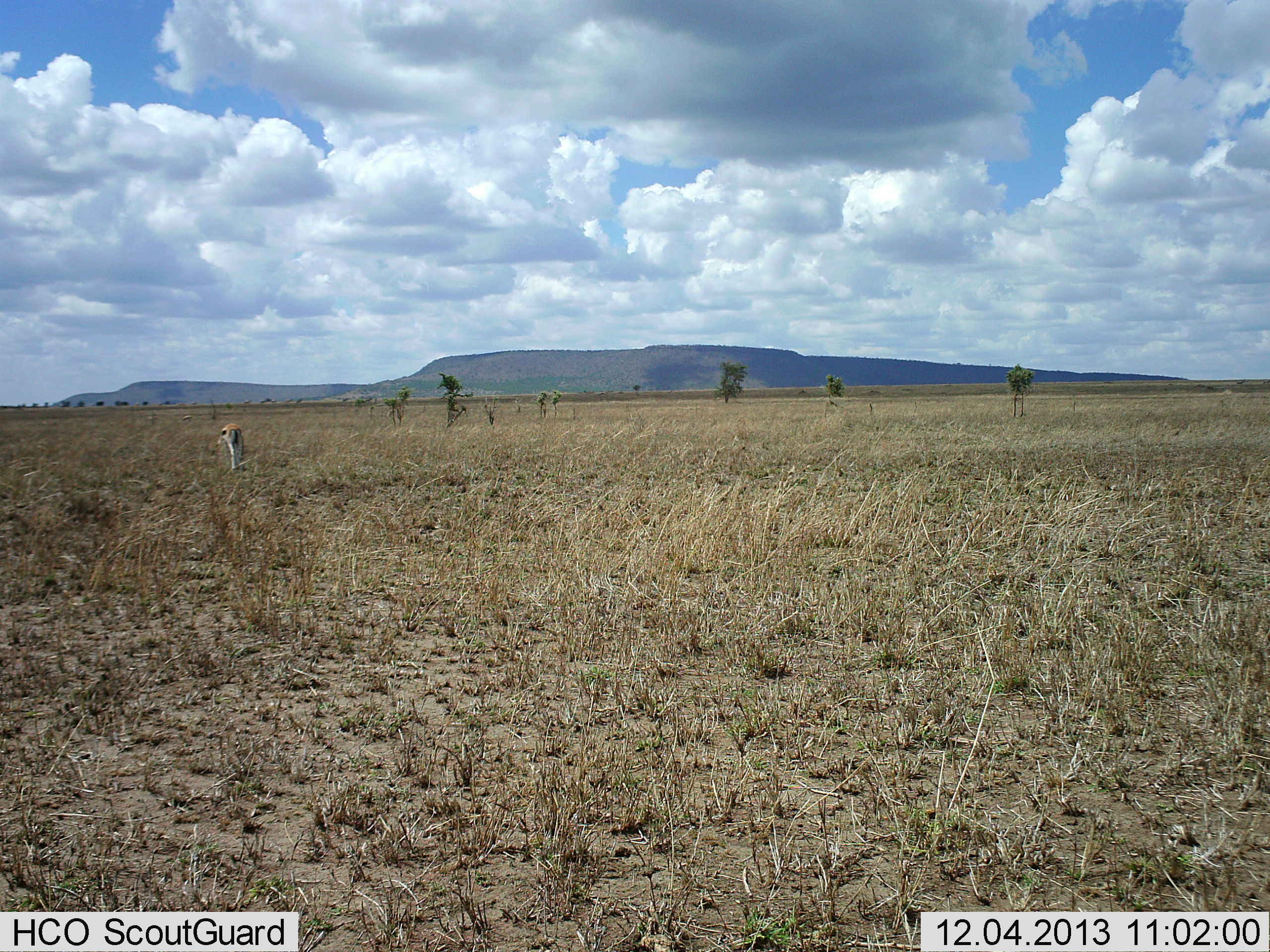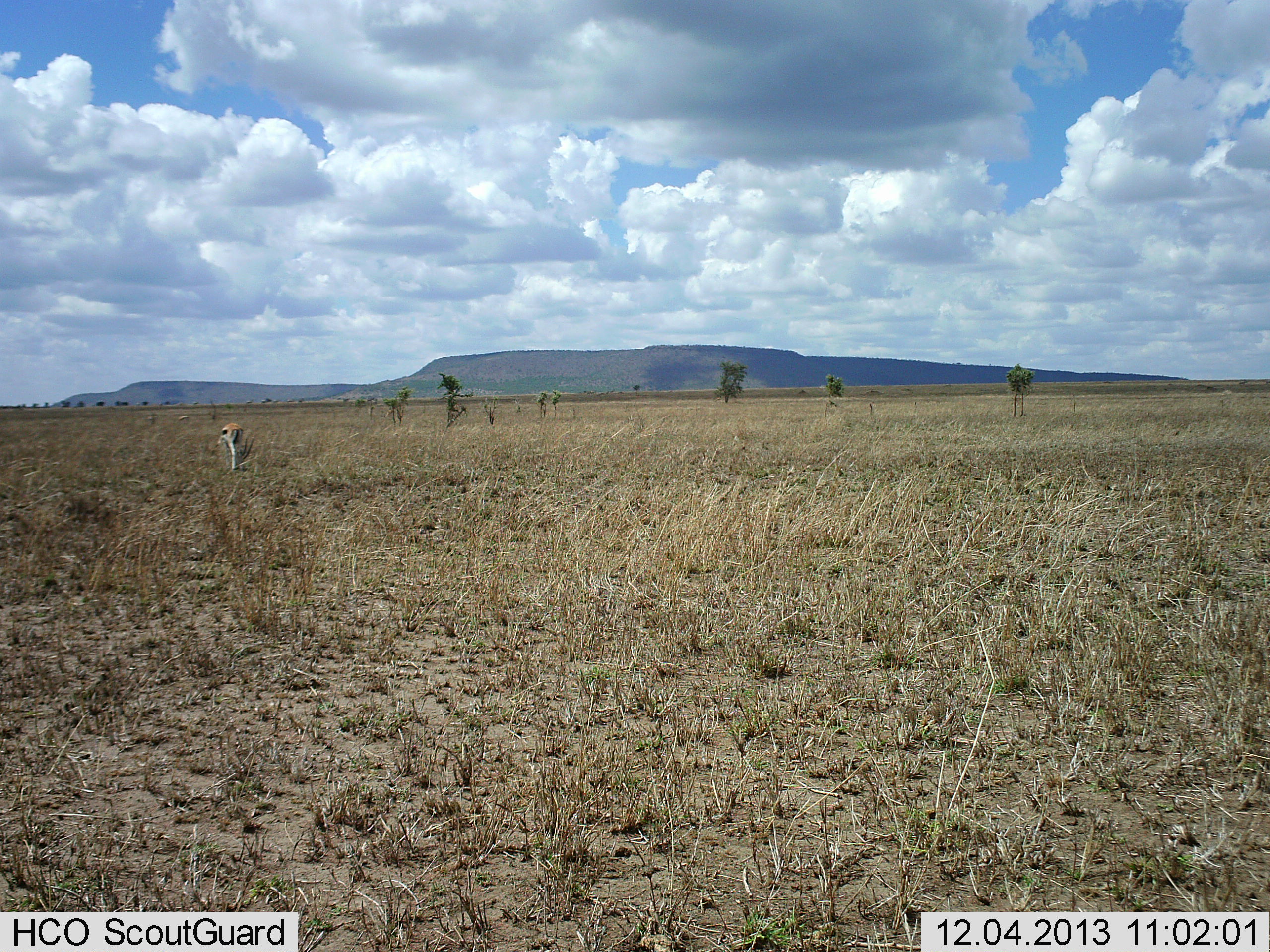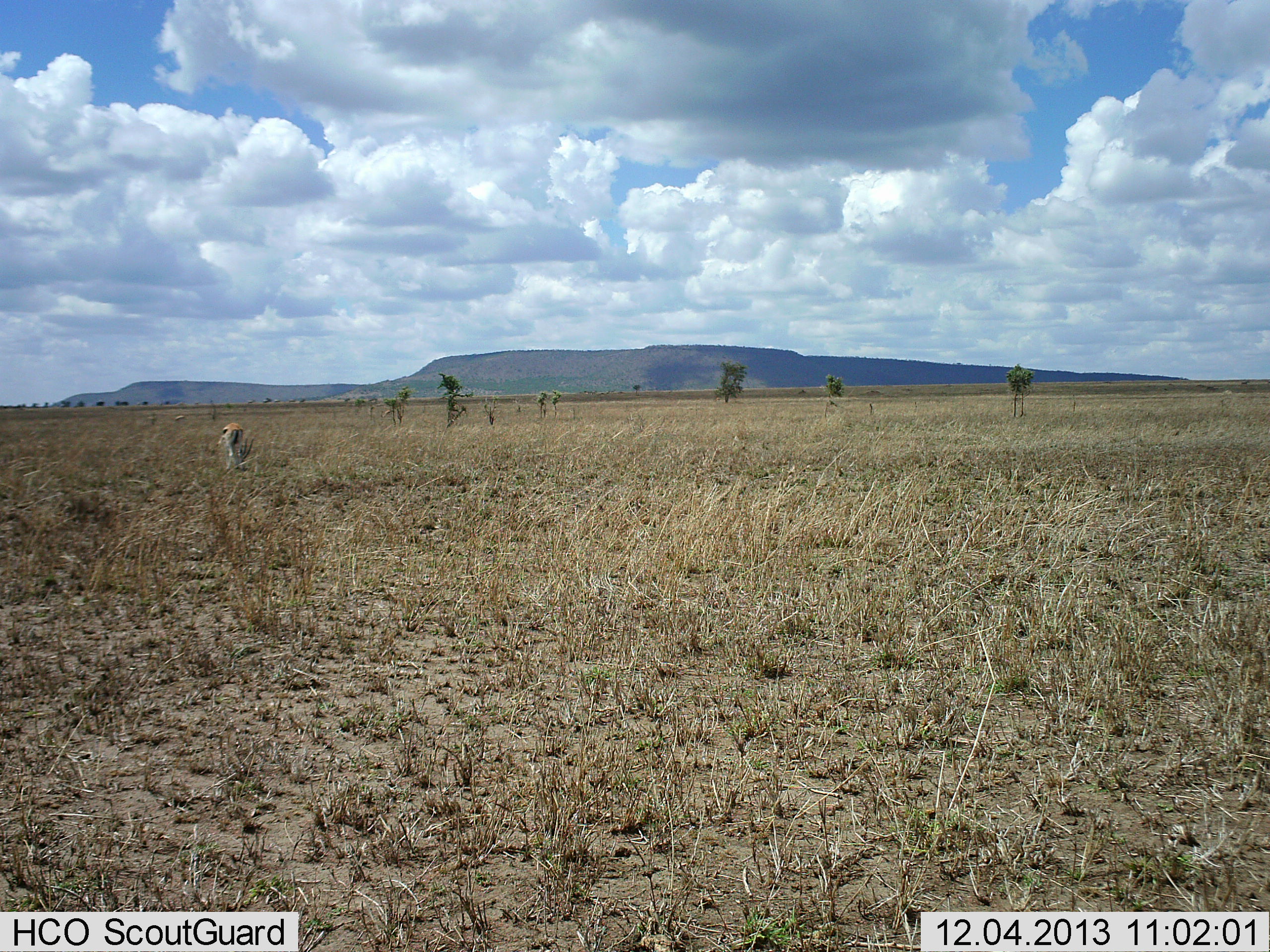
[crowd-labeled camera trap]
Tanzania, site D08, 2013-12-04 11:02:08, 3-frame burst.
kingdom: Animalia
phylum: Chordata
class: Mammalia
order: Artiodactyla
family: Bovidae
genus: Eudorcas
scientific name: Eudorcas thomsonii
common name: thomson's gazelle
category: gazellethomsons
Gazellethomsons (thomson's gazelle) (Eudorcas thomsonii), count 1. Behavior (volunteer vote fractions): standing 30%, resting 0%, moving 0%, interacting 0%. Young present (vote fraction): 0%. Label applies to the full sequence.